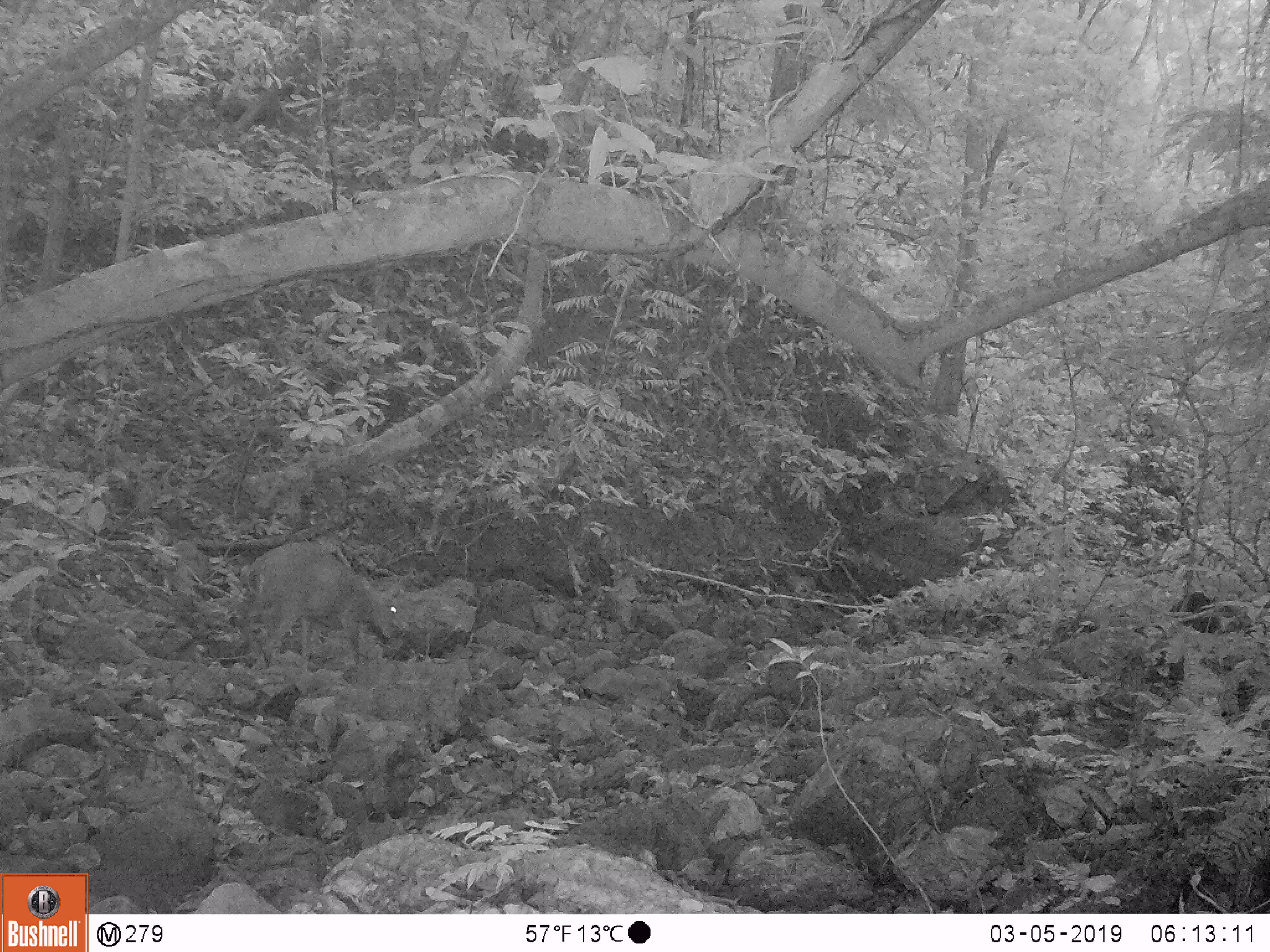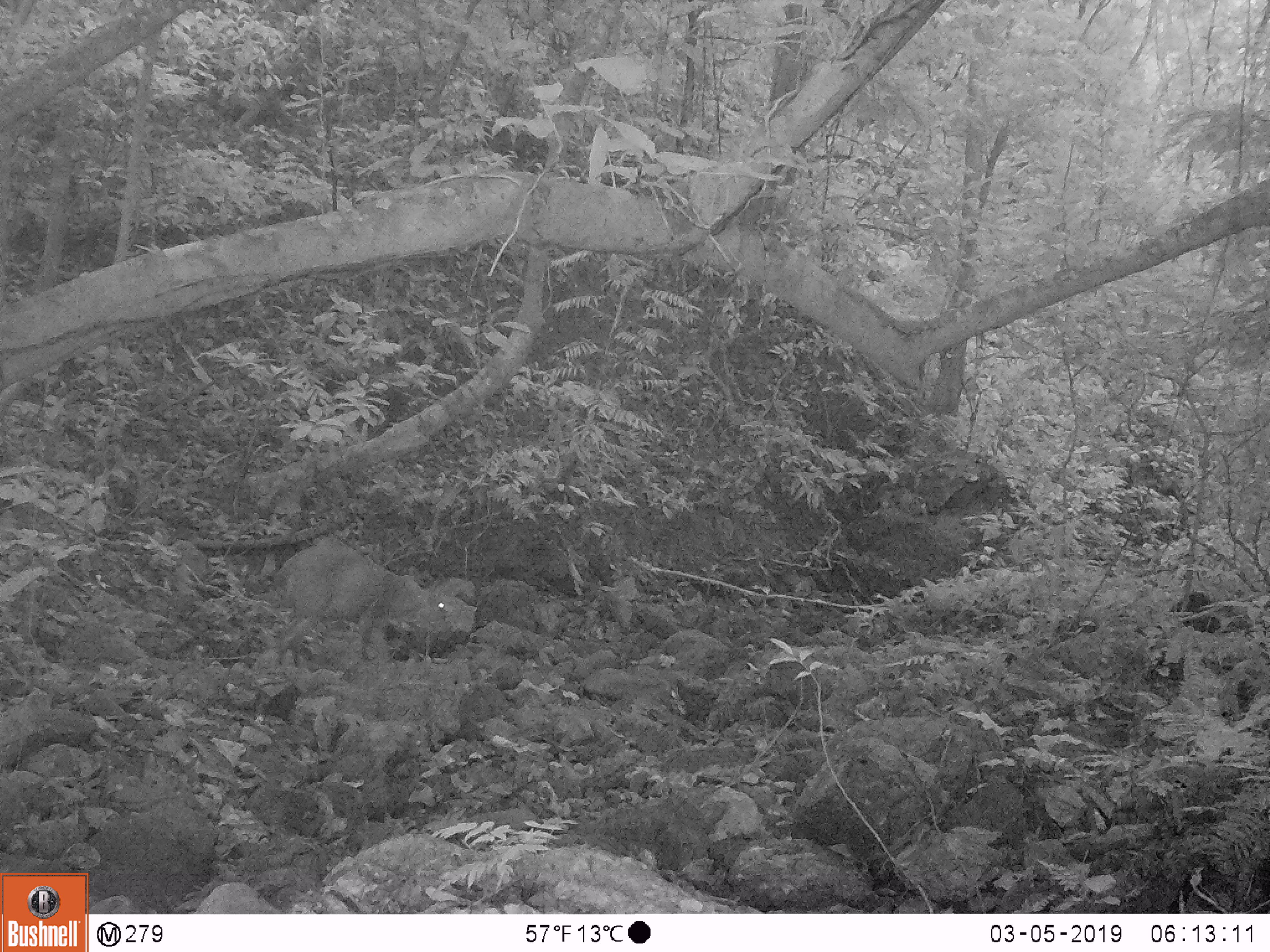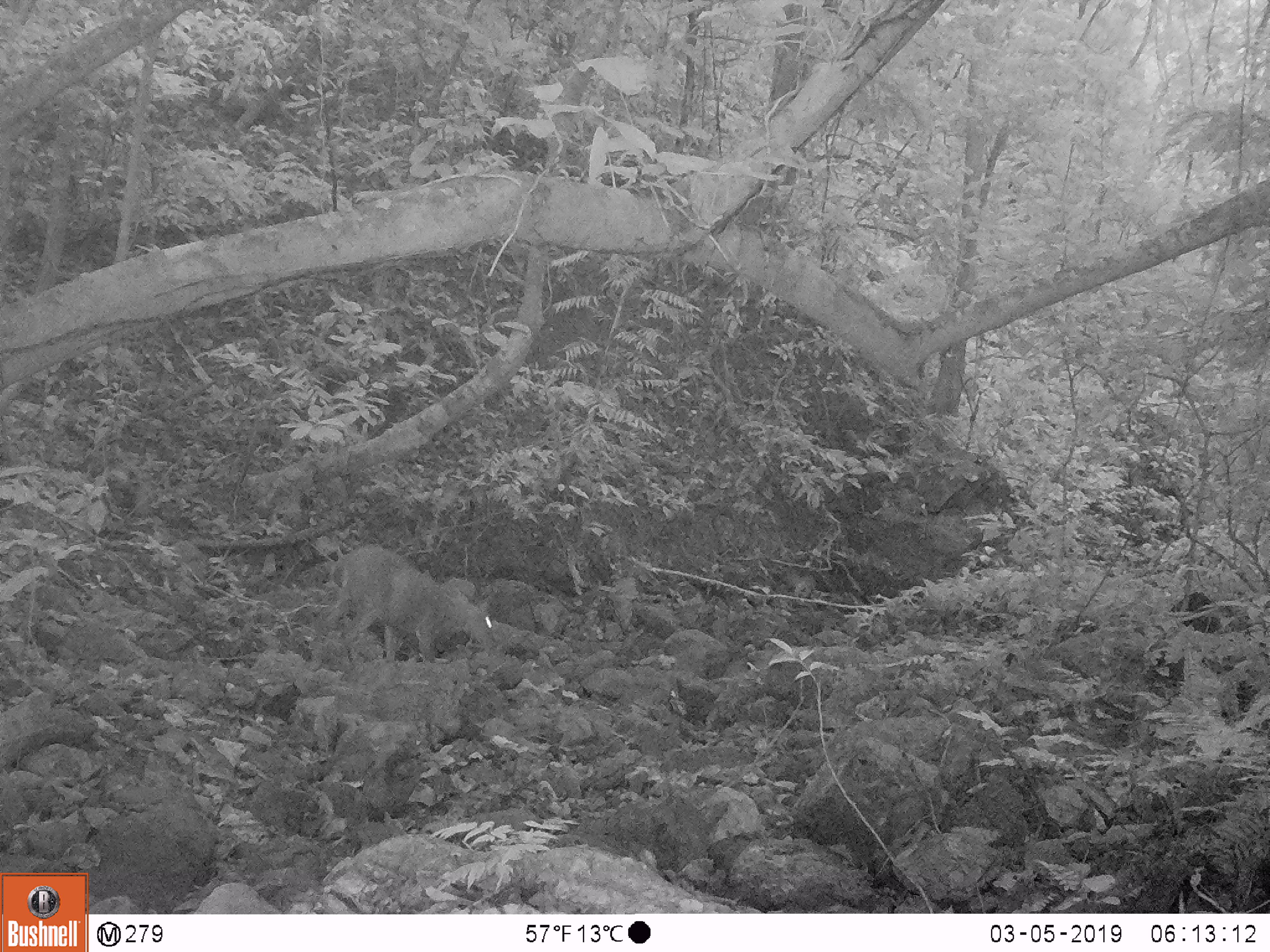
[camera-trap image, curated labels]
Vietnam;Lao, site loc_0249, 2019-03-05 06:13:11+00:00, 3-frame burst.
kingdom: Animalia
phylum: Chordata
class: Mammalia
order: Artiodactyla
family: Cervidae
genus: Muntiacus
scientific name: Muntiacus vuquangensis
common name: large-antlered muntjac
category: large antlered muntjac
Large antlered muntjac (large-antlered muntjac) (Muntiacus vuquangensis). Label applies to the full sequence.